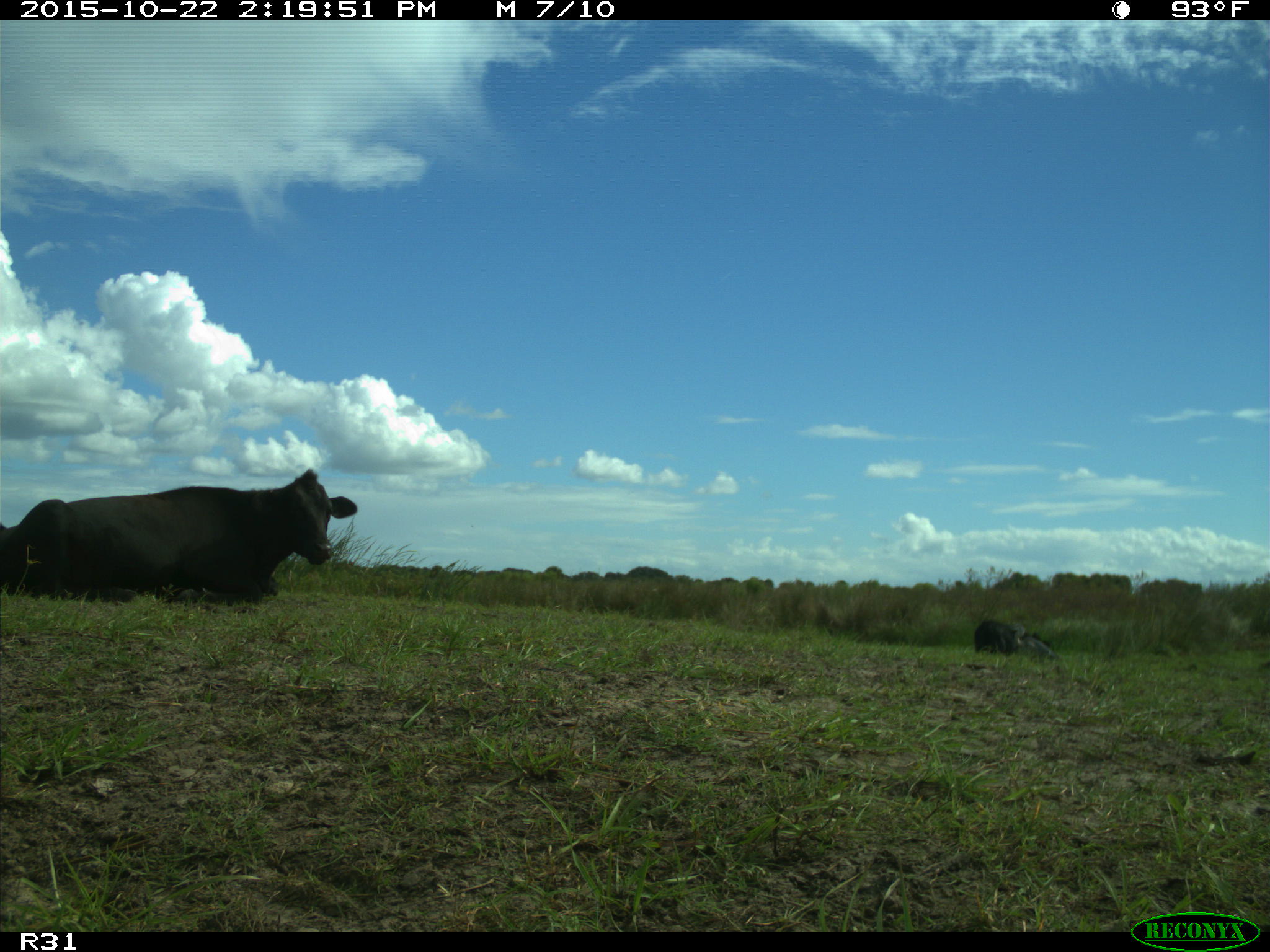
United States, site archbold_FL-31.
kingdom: Animalia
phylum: Chordata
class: Mammalia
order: Artiodactyla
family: Bovidae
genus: Bos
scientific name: Bos taurus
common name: domestic cow